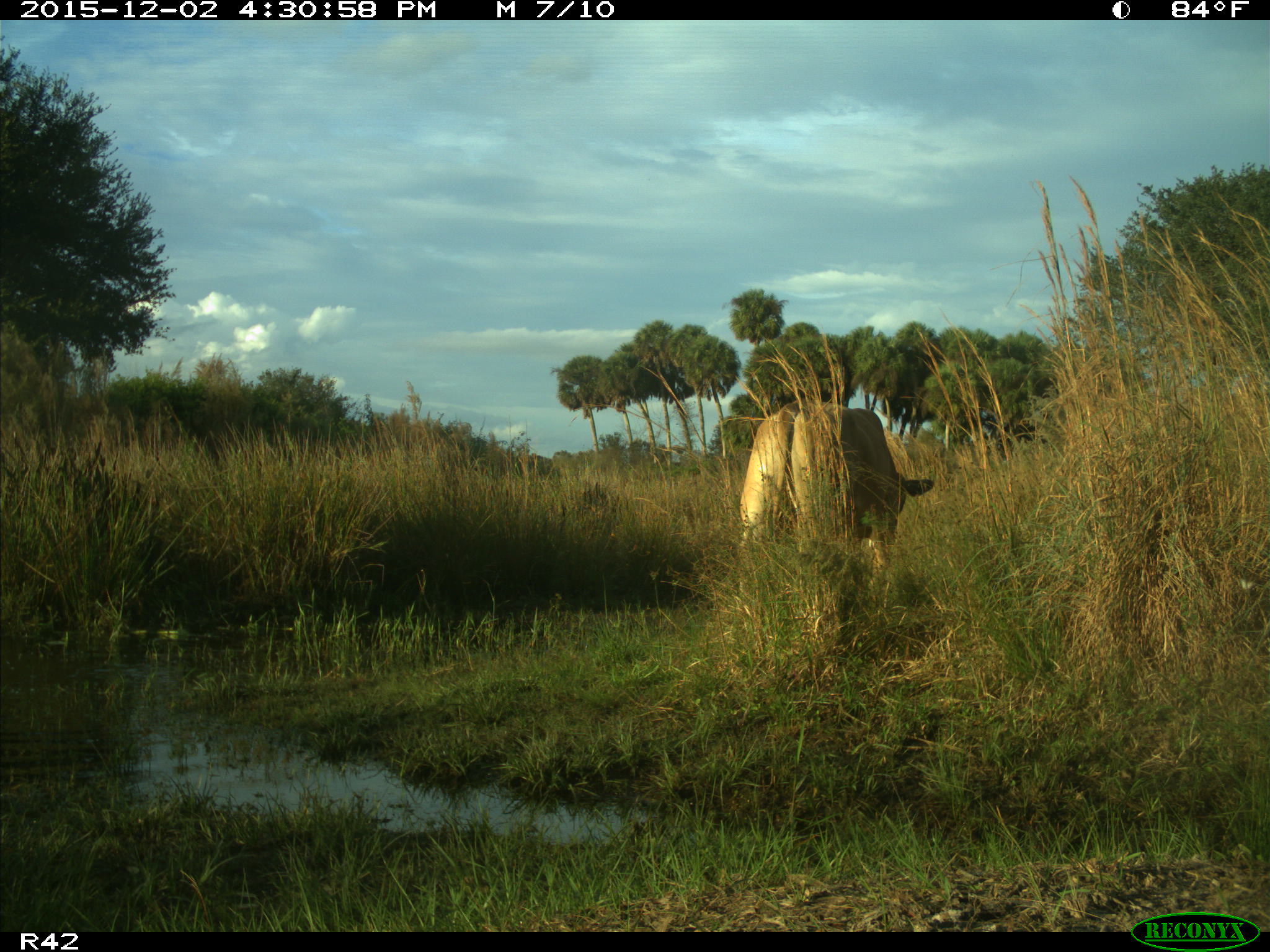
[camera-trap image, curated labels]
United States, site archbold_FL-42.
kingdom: Animalia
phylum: Chordata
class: Mammalia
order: Artiodactyla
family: Bovidae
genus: Bos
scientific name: Bos taurus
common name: domestic cow